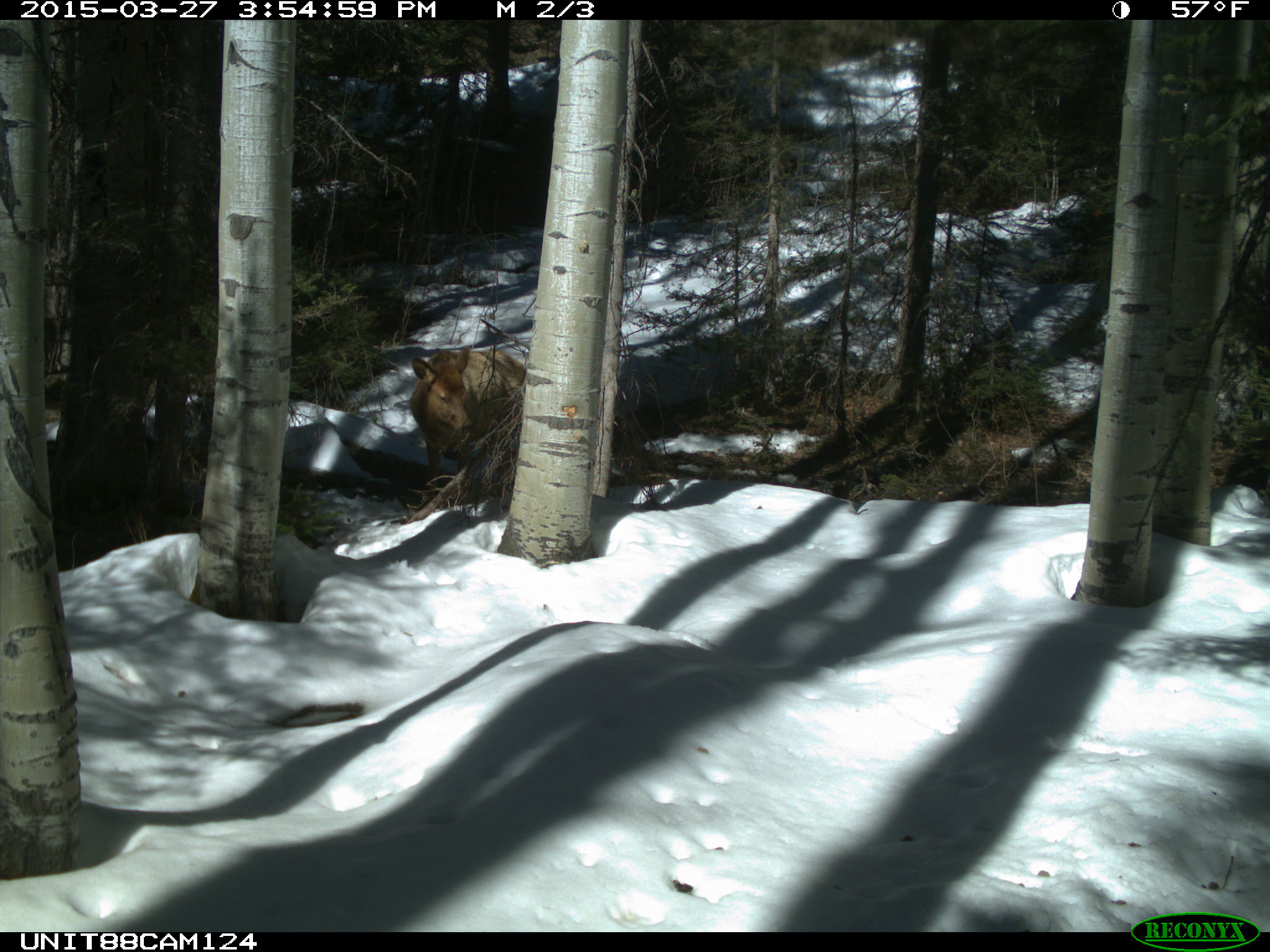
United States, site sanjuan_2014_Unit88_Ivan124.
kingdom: Animalia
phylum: Chordata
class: Mammalia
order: Artiodactyla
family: Cervidae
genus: Cervus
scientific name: Cervus elaphus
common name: red deer